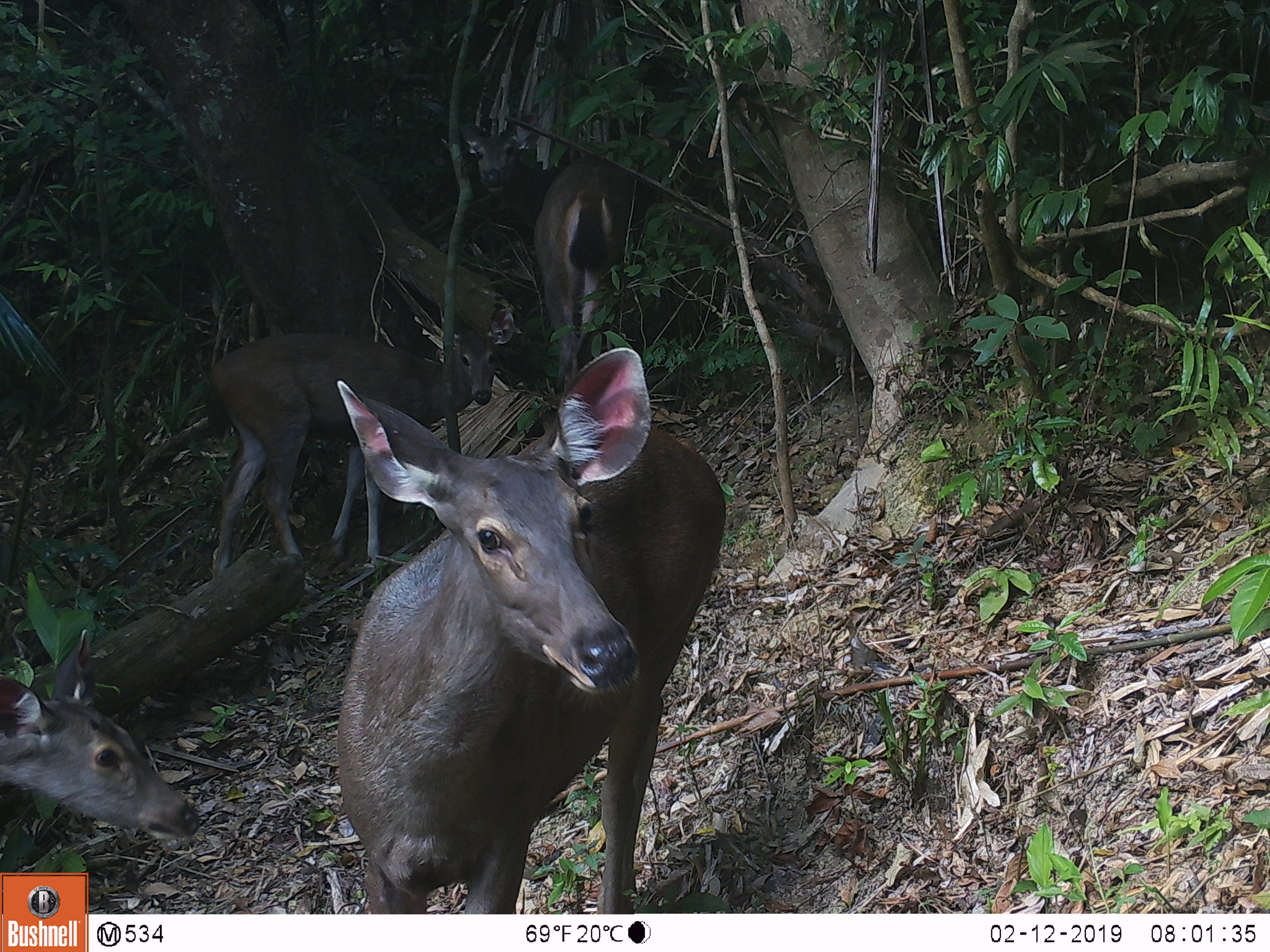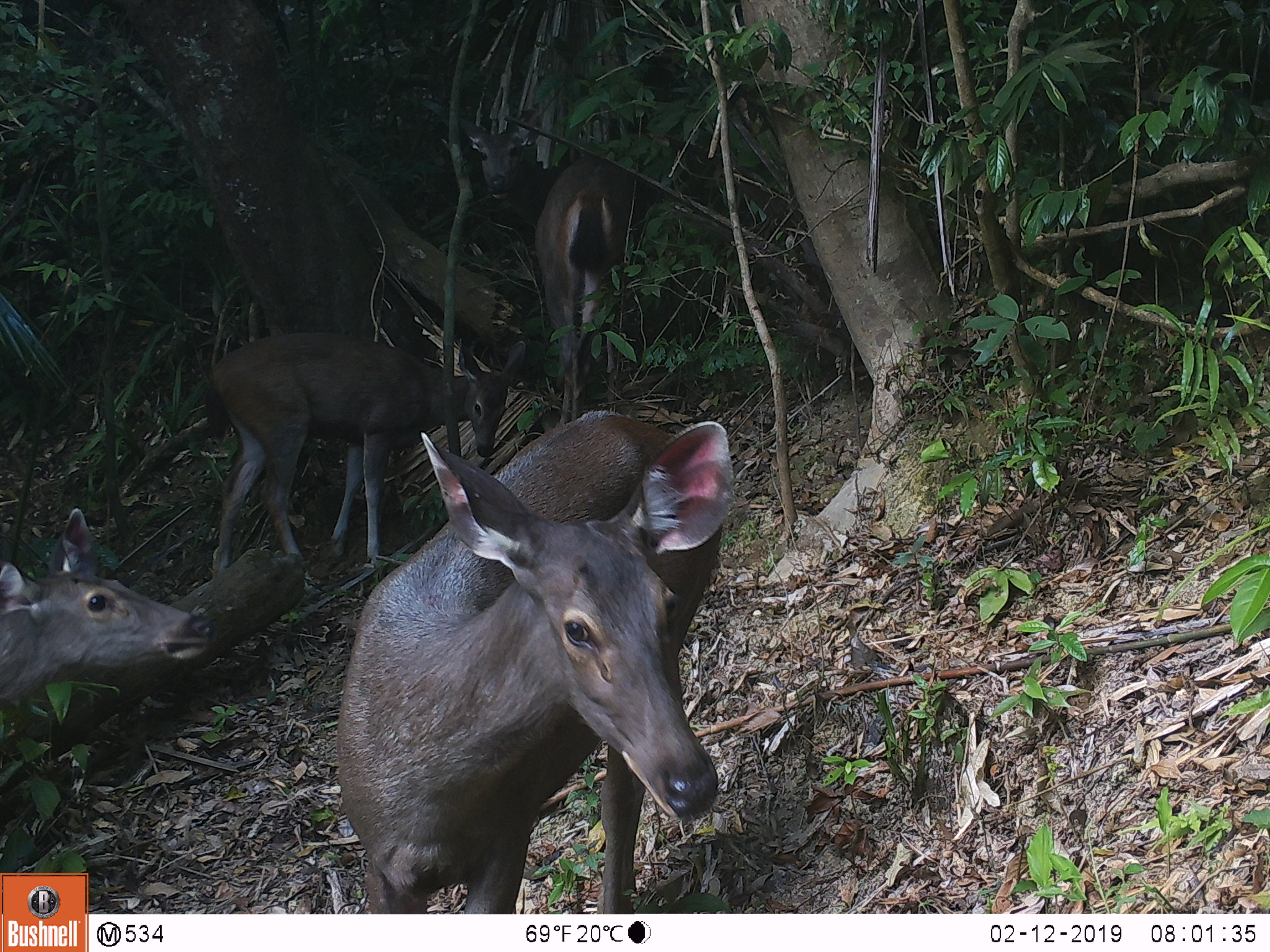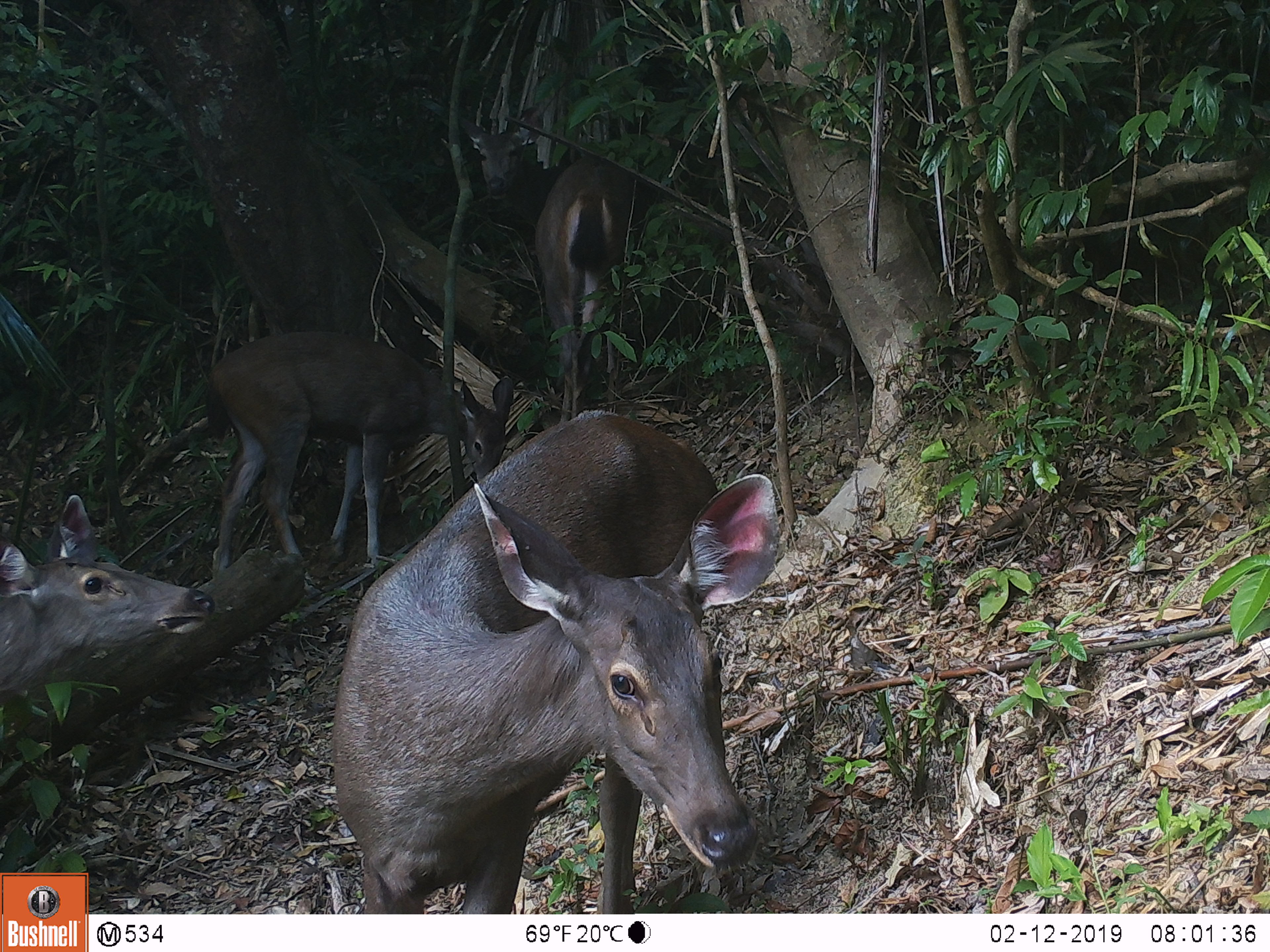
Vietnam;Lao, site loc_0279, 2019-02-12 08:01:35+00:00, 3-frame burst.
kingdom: Animalia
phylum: Chordata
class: Mammalia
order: Artiodactyla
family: Cervidae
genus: Rusa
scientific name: Rusa unicolor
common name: sambar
Sambar (Rusa unicolor). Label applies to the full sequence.